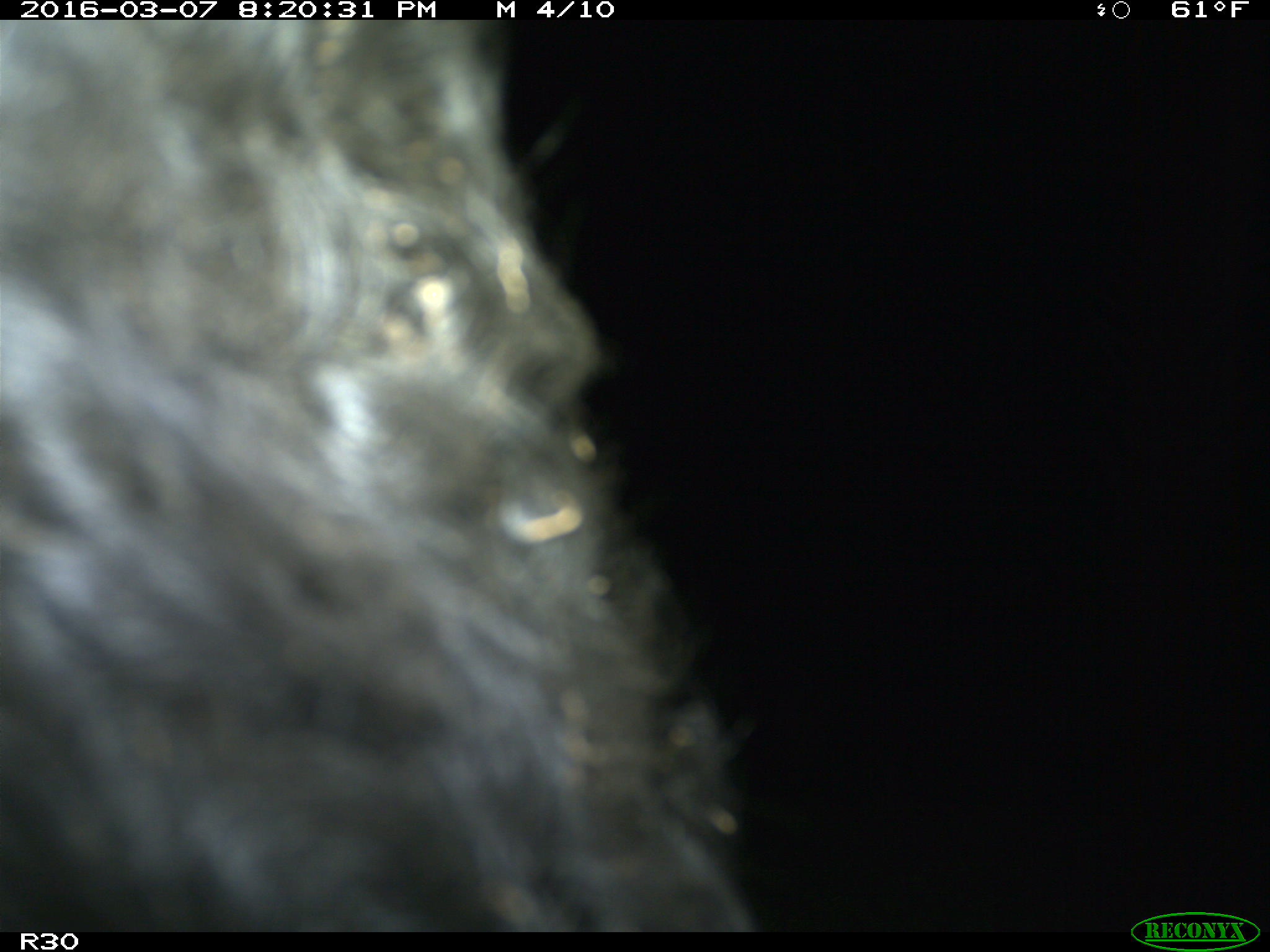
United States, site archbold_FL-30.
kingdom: Animalia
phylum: Chordata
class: Mammalia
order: Artiodactyla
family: Bovidae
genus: Bos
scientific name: Bos taurus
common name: domestic cow